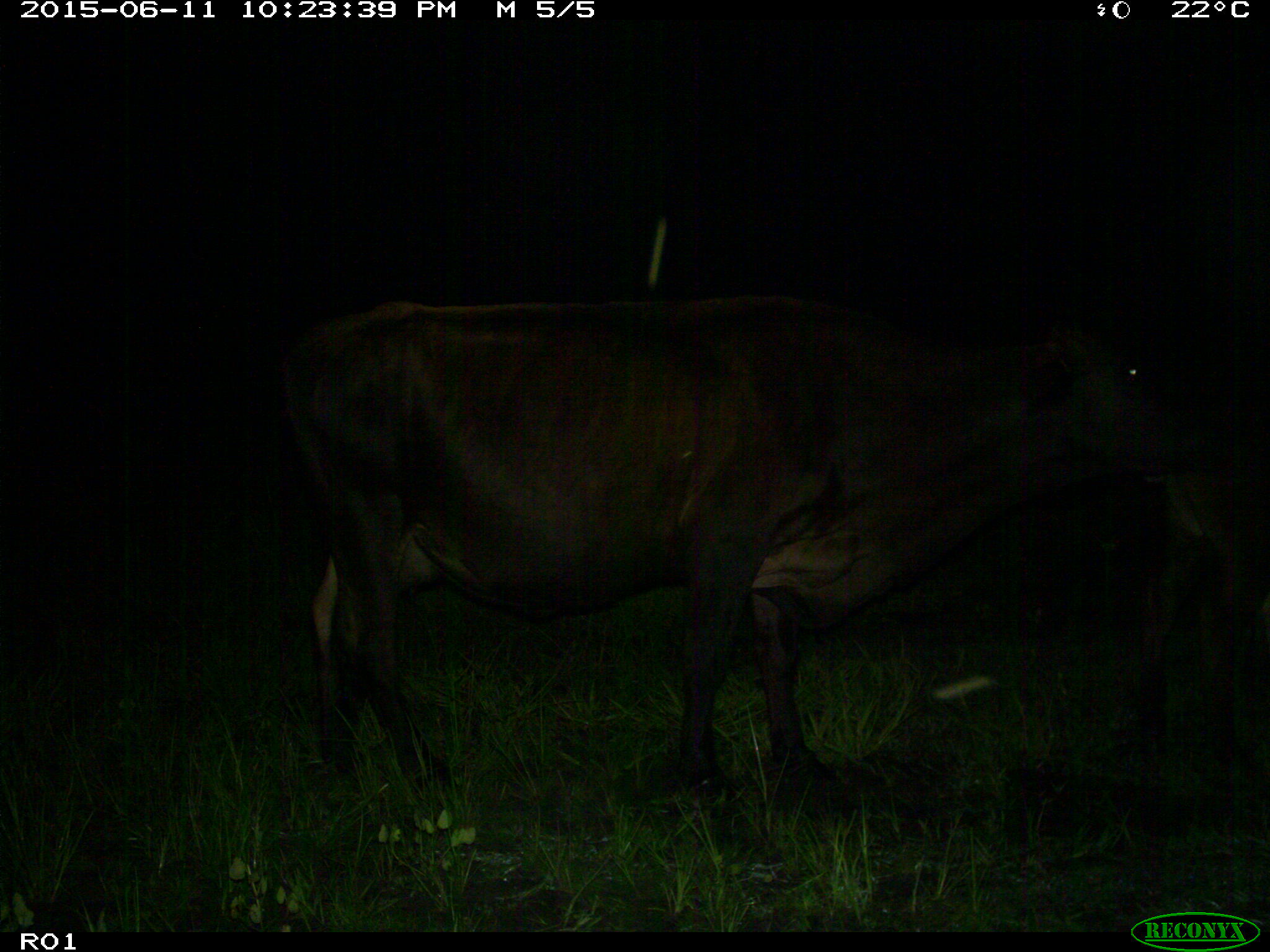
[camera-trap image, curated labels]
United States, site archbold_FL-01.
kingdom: Animalia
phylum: Chordata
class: Mammalia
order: Artiodactyla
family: Bovidae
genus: Bos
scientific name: Bos taurus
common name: domestic cow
Bos taurus (domestic cow).